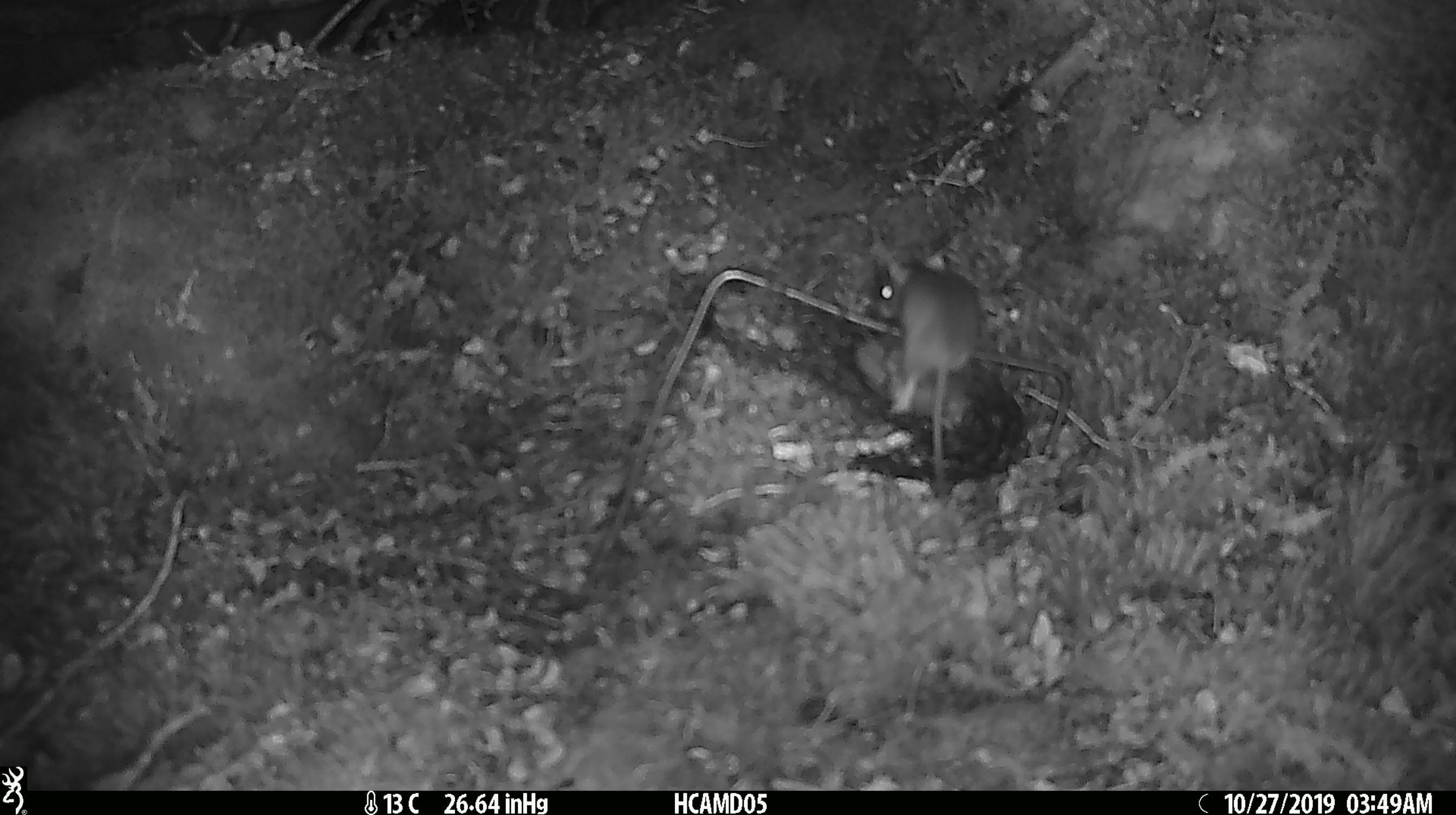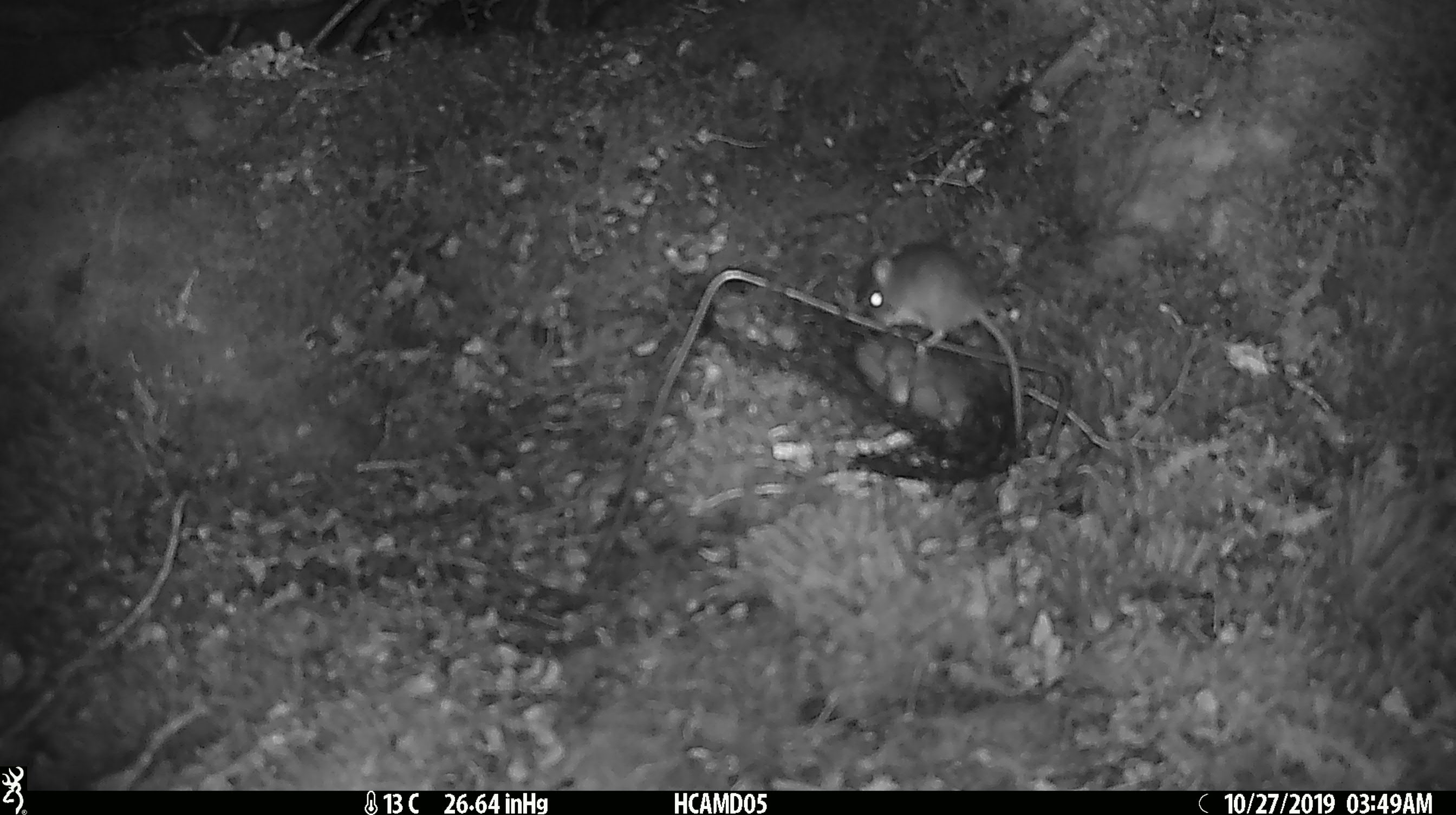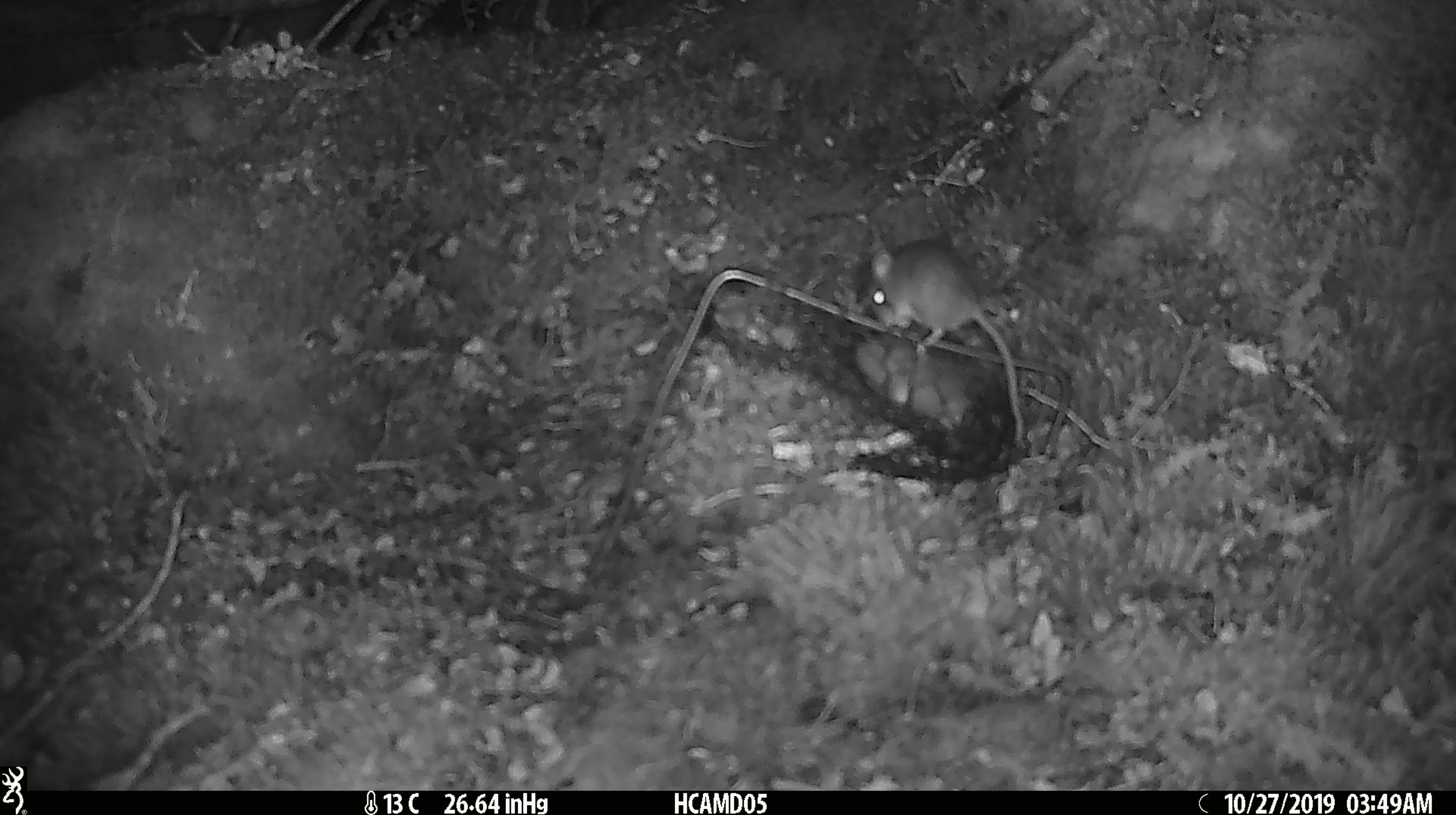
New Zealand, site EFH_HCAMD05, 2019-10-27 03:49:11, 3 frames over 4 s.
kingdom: Animalia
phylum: Chordata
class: Mammalia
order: Rodentia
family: Muridae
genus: Mus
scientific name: Mus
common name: mouse